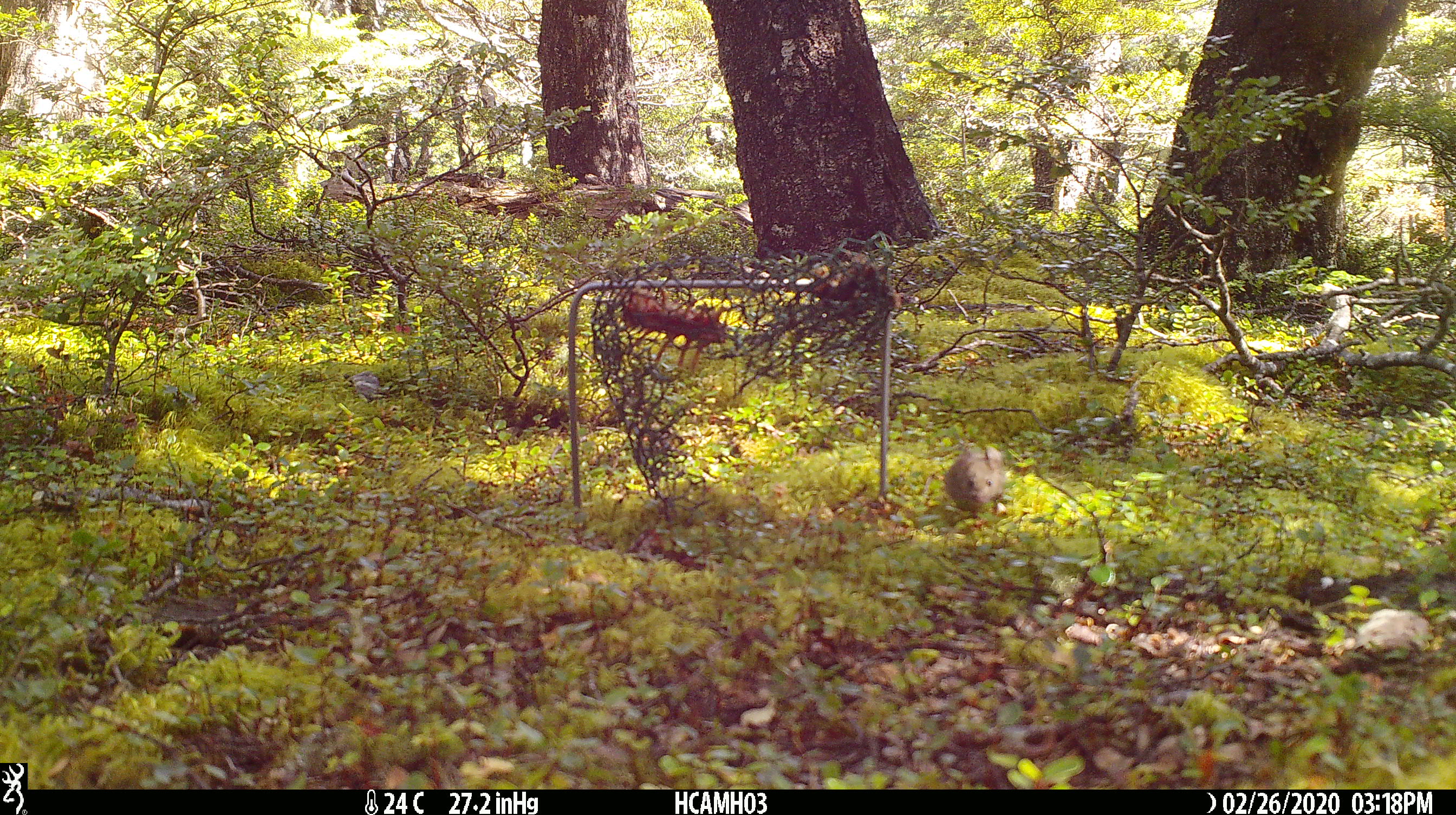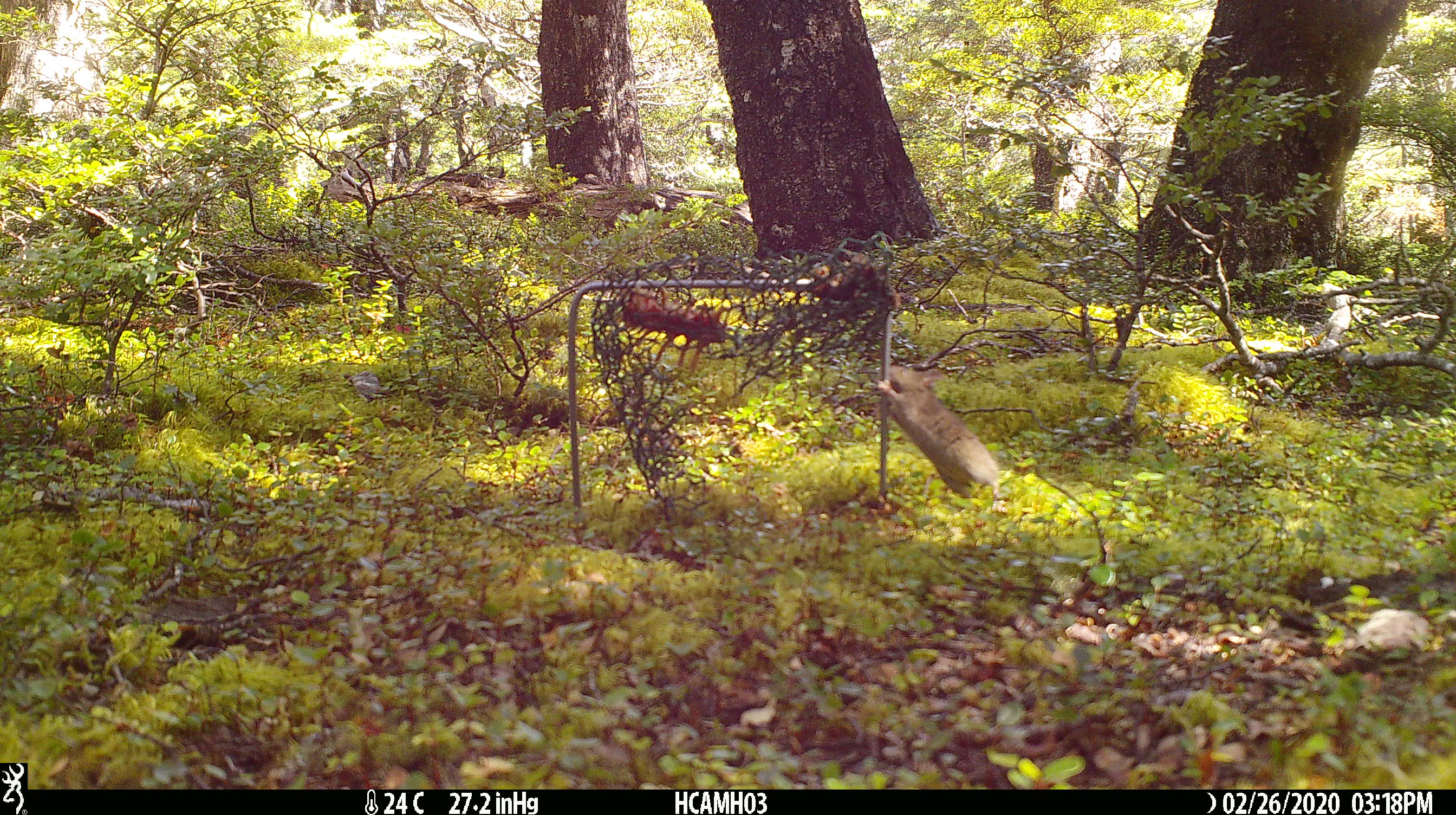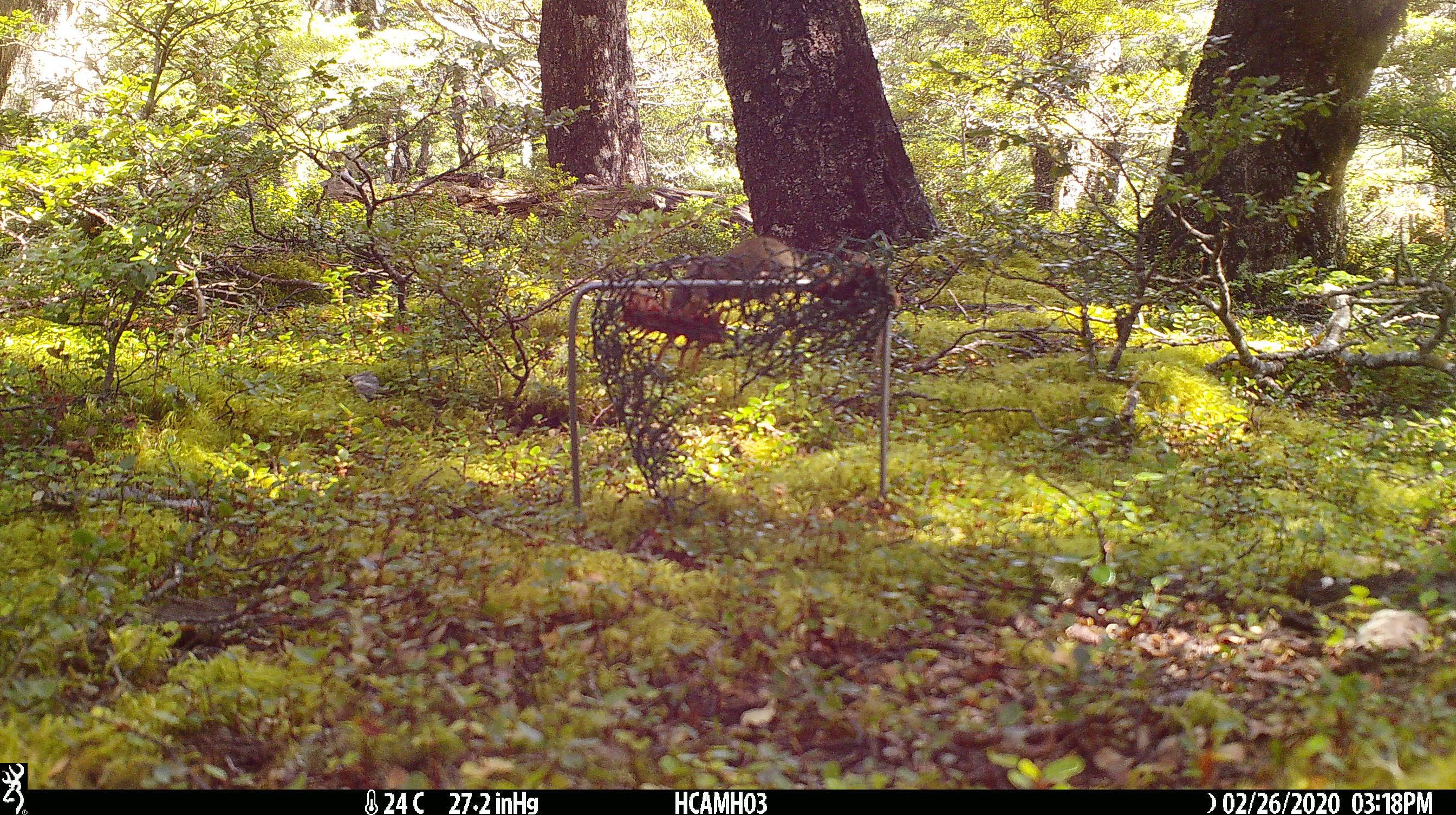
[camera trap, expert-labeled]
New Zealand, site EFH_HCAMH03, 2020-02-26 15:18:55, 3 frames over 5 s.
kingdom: Animalia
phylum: Chordata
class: Mammalia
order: Rodentia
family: Muridae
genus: Mus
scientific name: Mus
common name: mouse